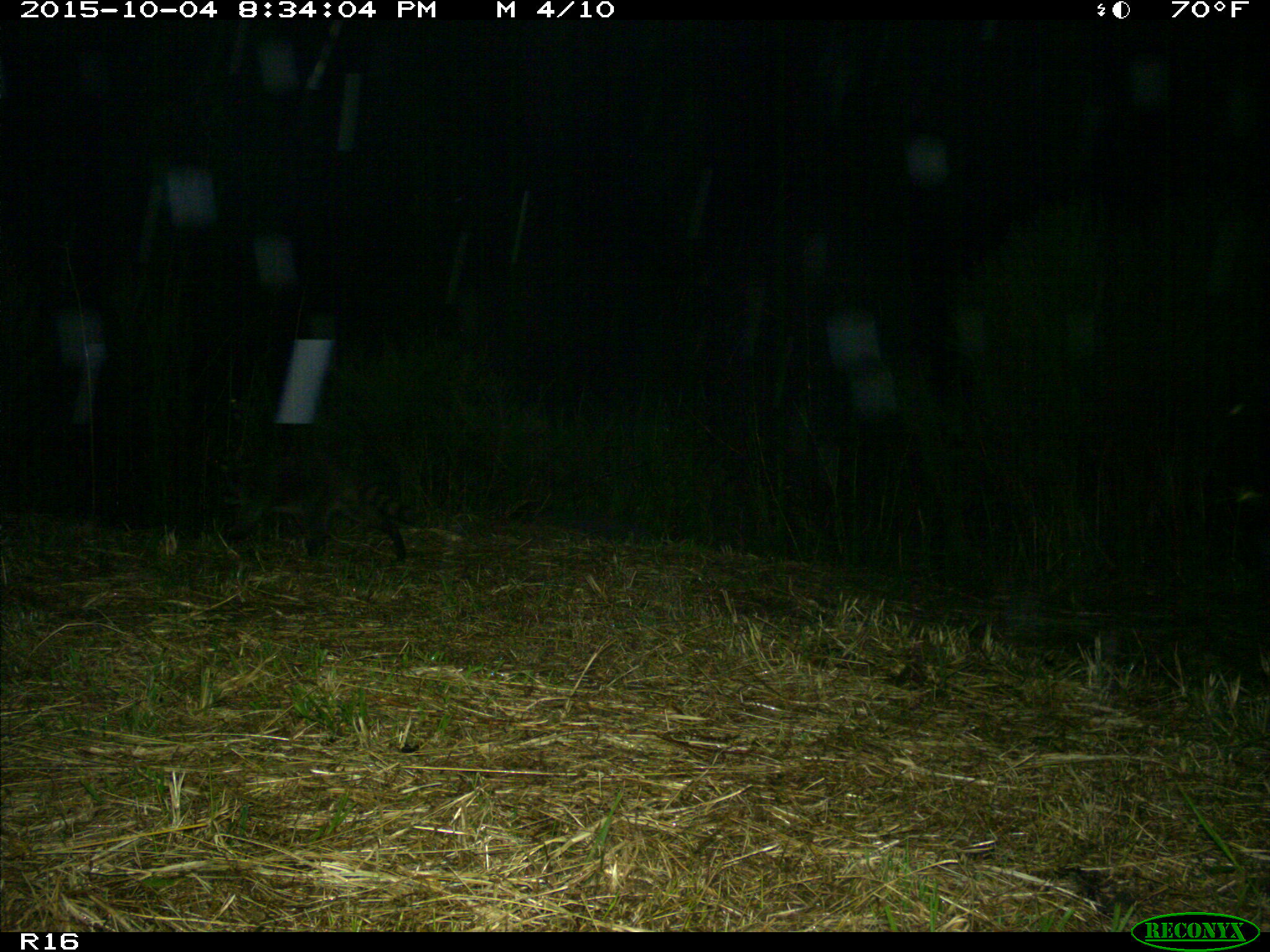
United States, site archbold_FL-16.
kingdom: Animalia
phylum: Chordata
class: Mammalia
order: Carnivora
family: Procyonidae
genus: Procyon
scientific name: Procyon lotor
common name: common raccoon